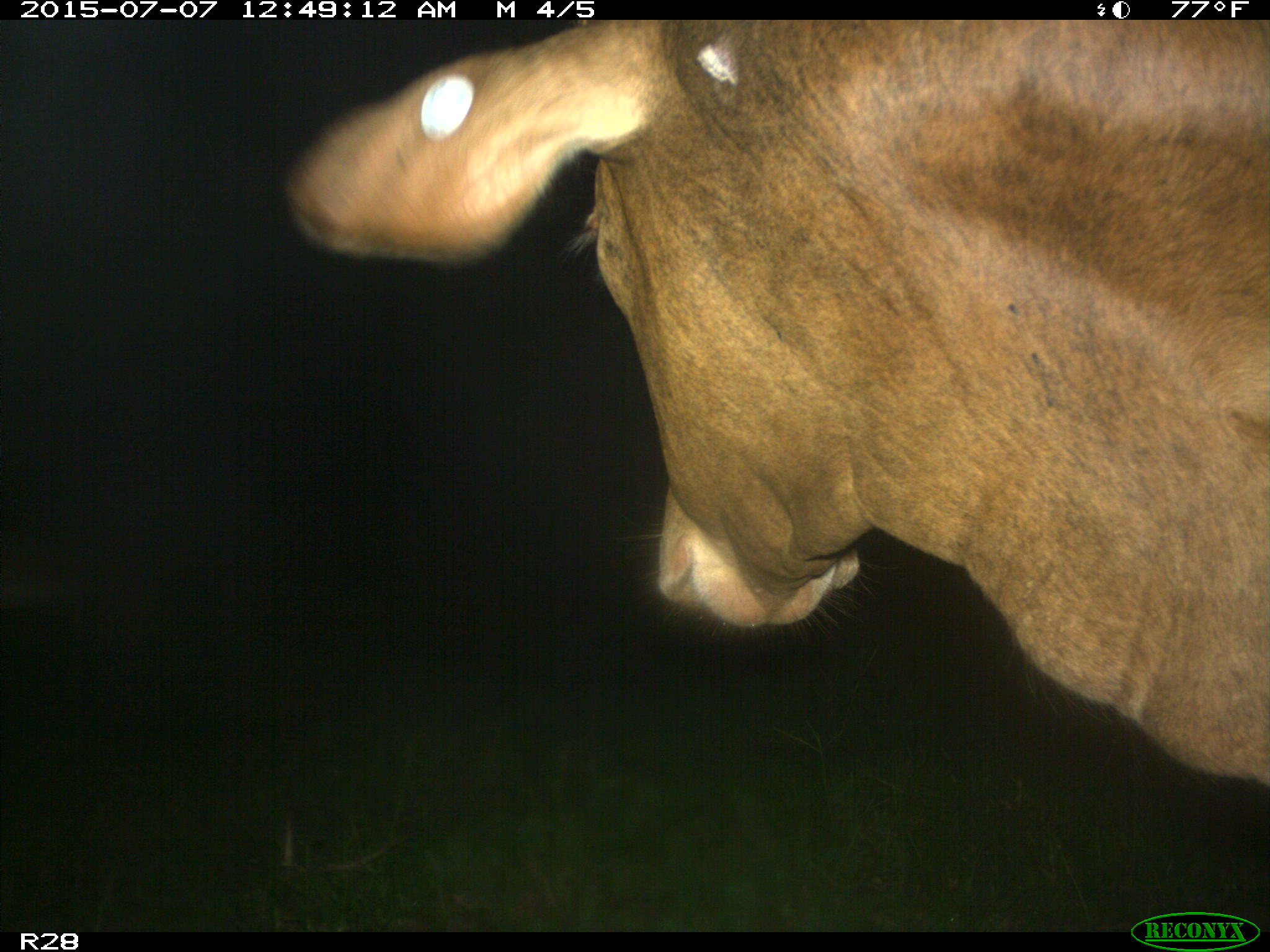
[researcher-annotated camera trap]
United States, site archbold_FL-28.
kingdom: Animalia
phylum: Chordata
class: Mammalia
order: Artiodactyla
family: Bovidae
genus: Bos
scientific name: Bos taurus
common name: domestic cow